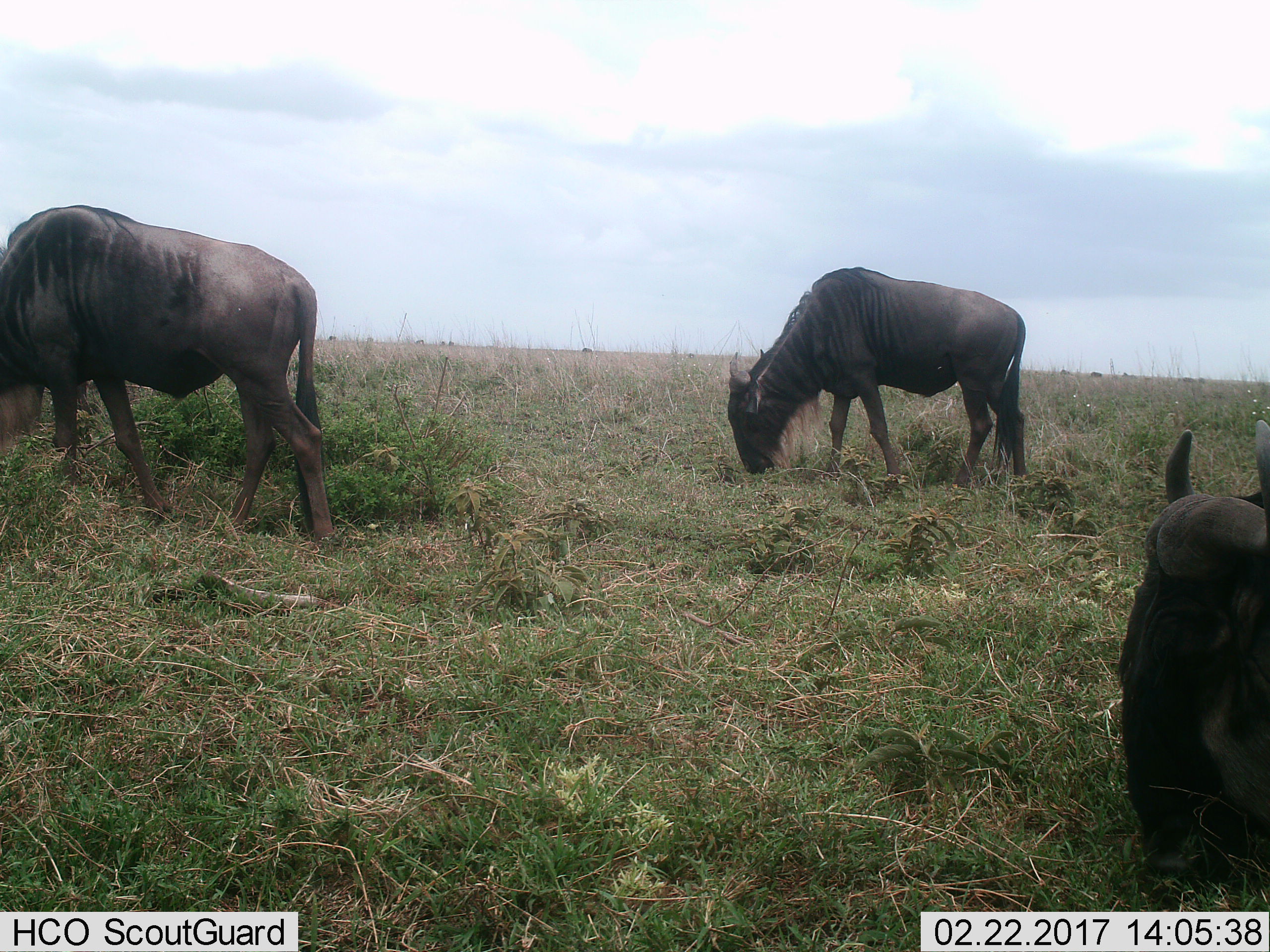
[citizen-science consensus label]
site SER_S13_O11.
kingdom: Animalia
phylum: Chordata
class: Mammalia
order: Artiodactyla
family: Bovidae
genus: Connochaetes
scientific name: Connochaetes taurinus taurinus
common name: blue wildebeest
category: wildebeestblue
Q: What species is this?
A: Wildebeestblue (blue wildebeest) (Connochaetes taurinus taurinus).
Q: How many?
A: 3.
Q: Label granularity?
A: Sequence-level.